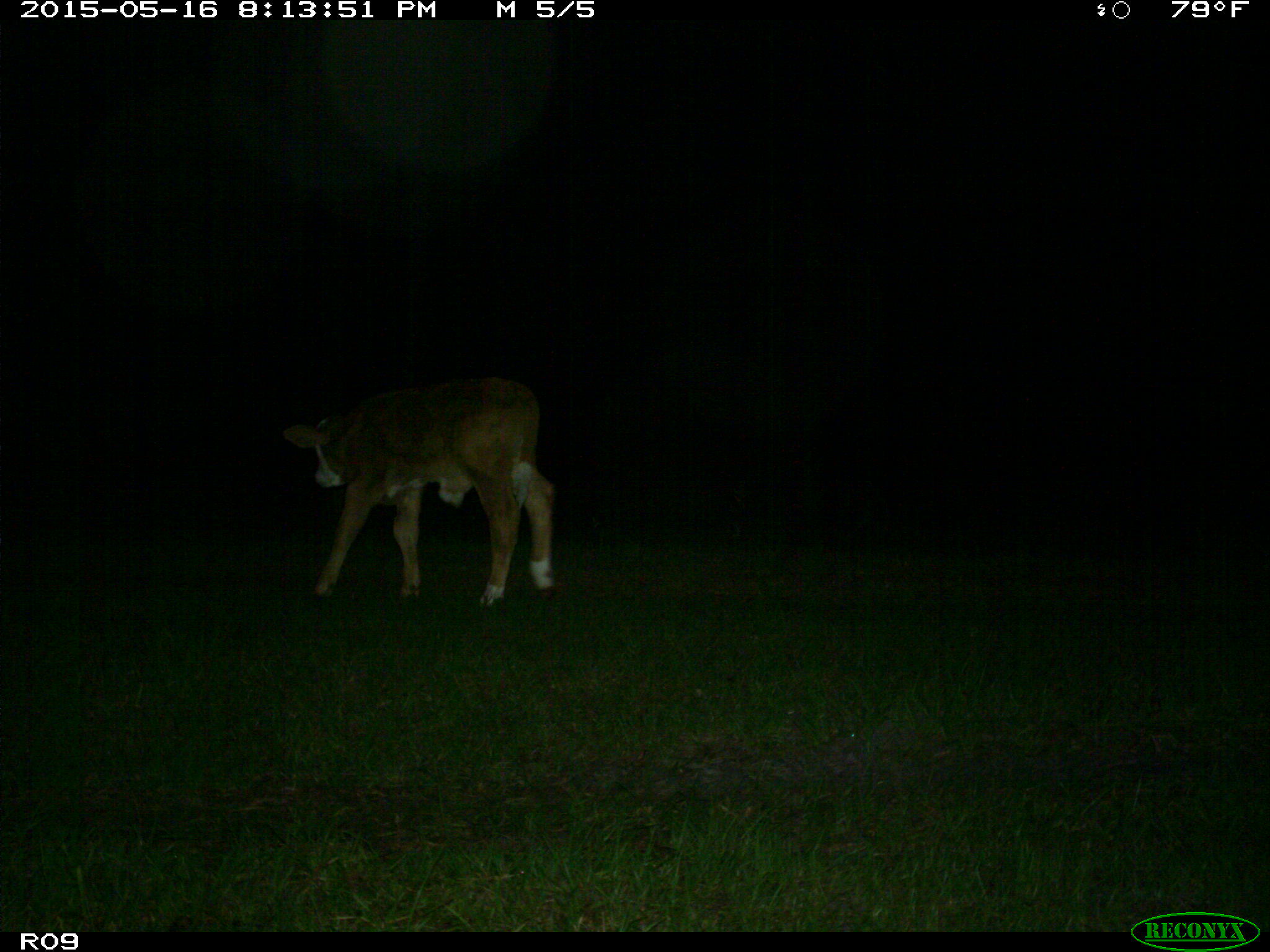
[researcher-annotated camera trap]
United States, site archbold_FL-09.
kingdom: Animalia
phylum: Chordata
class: Mammalia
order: Artiodactyla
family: Bovidae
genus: Bos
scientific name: Bos taurus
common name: domestic cow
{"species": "Bos taurus (domestic cow)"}